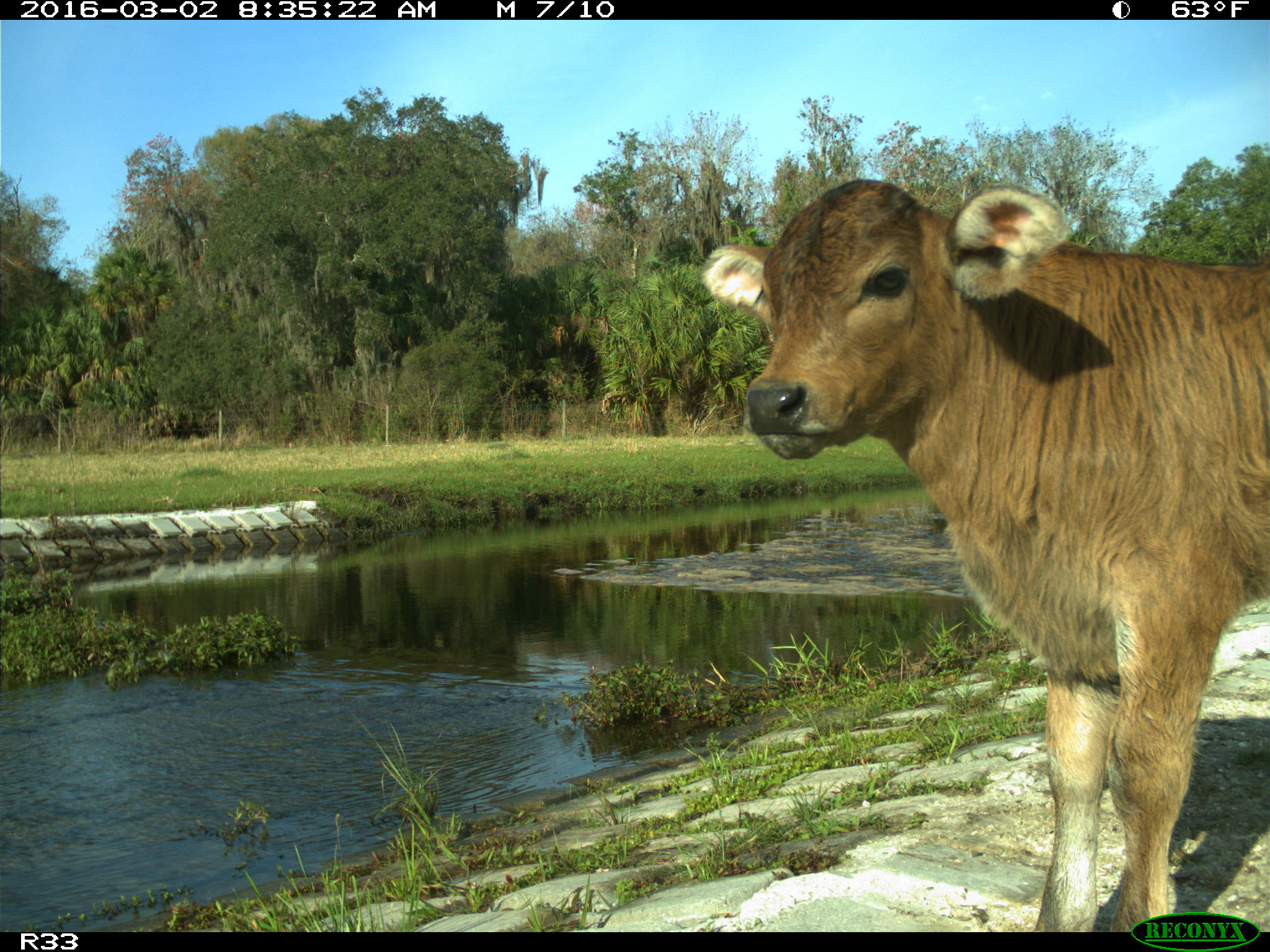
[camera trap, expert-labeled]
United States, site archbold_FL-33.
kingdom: Animalia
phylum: Chordata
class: Mammalia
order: Artiodactyla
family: Bovidae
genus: Bos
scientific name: Bos taurus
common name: domestic cow